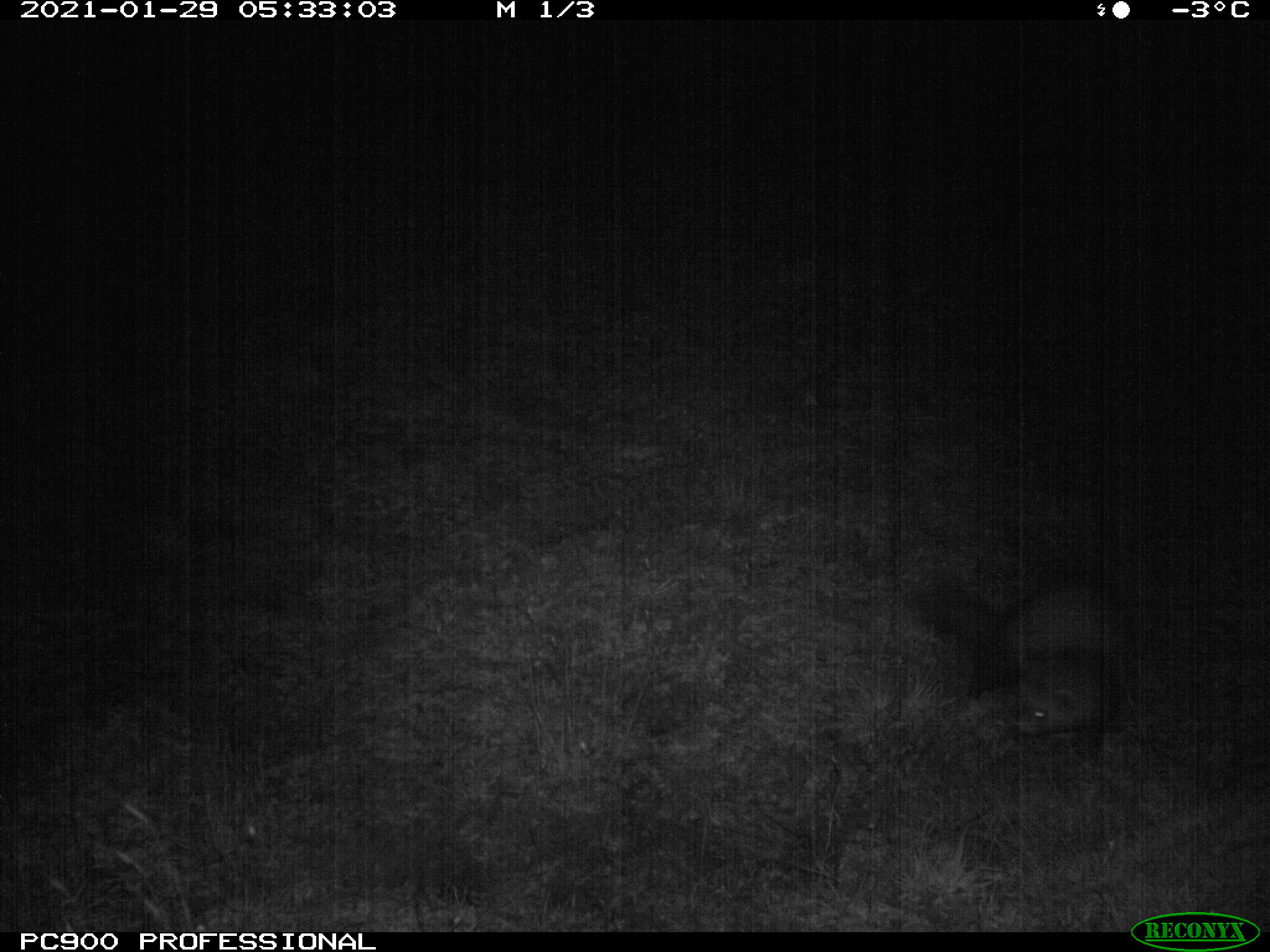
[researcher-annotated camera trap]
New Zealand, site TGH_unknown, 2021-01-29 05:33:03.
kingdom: Animalia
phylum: Chordata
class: Mammalia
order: Carnivora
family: Mustelidae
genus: Mustela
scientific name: Mustela furo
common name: ferret